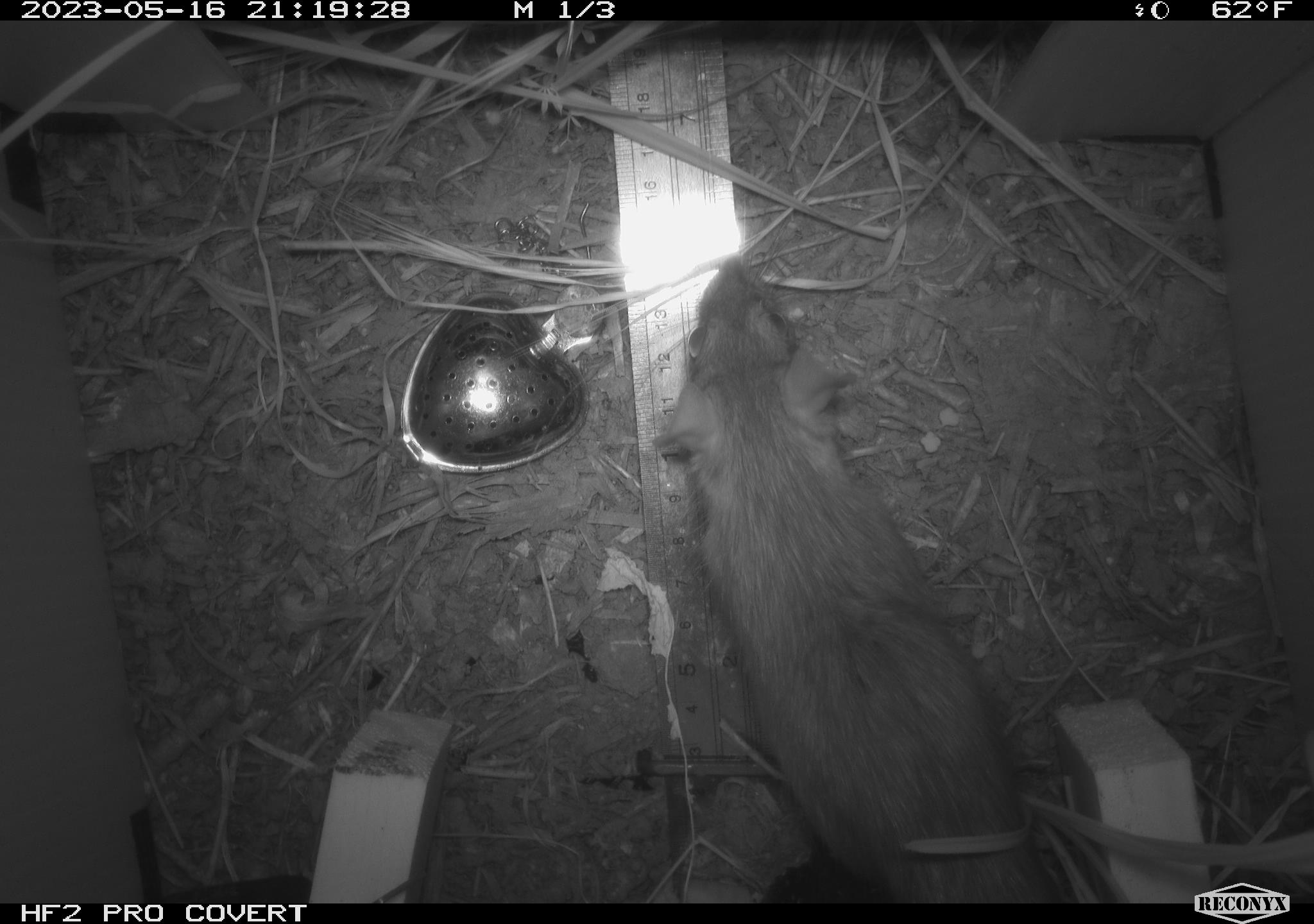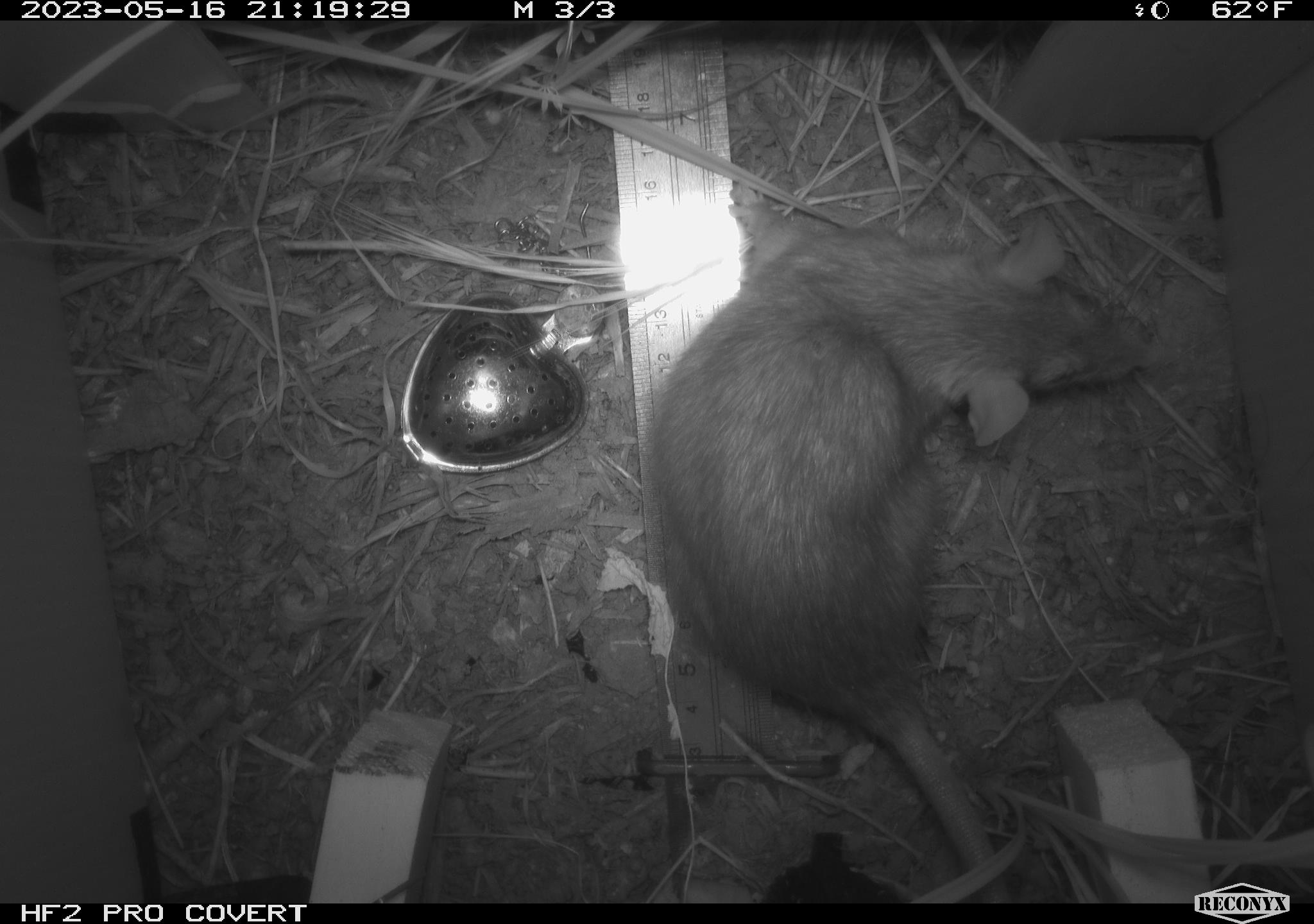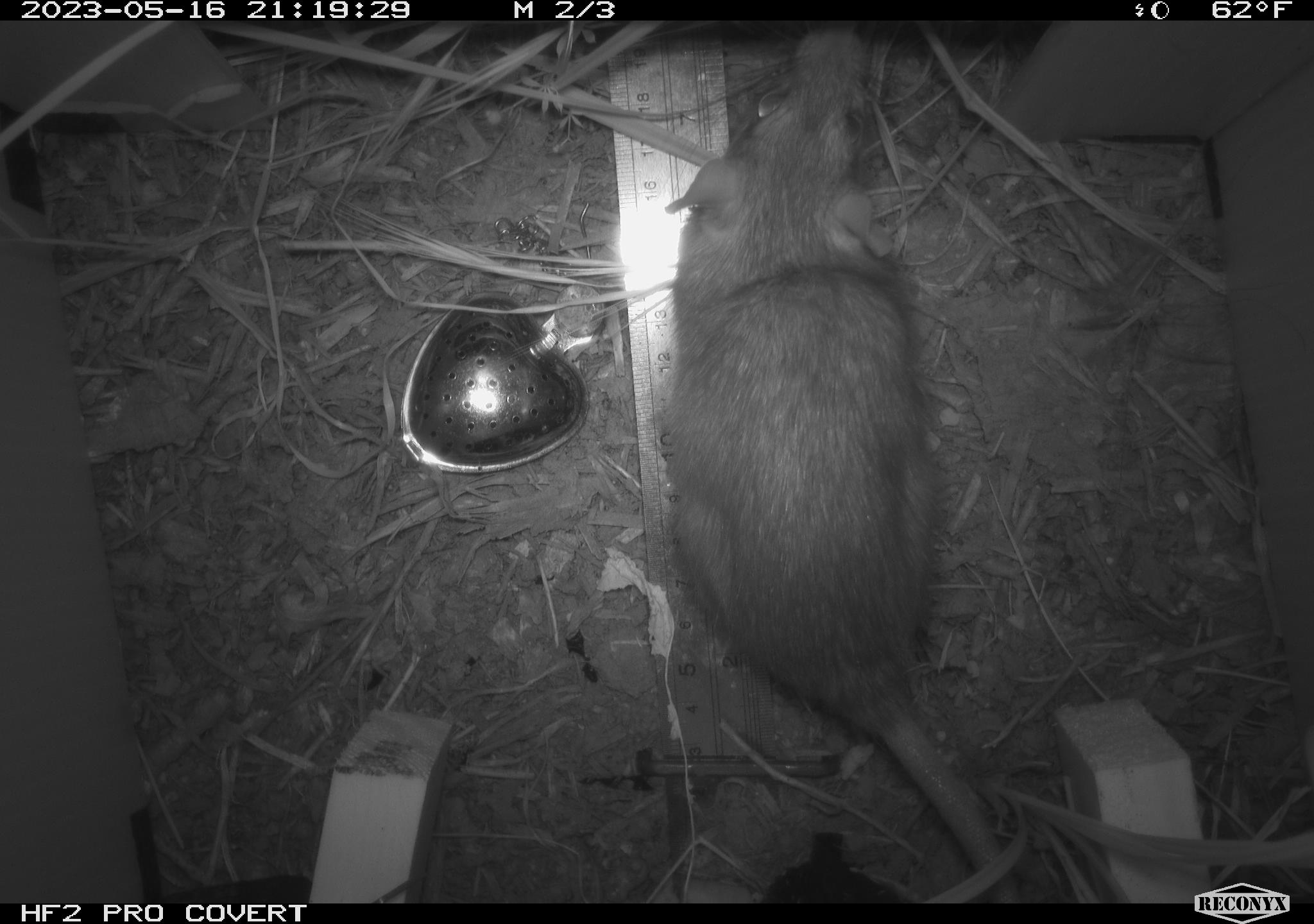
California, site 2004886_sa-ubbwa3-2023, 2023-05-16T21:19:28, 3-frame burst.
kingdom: Animalia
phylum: Chordata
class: Mammalia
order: Rodentia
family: Muridae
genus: Rattus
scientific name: Rattus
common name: rat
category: rattus species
Rattus species (rat) (Rattus).